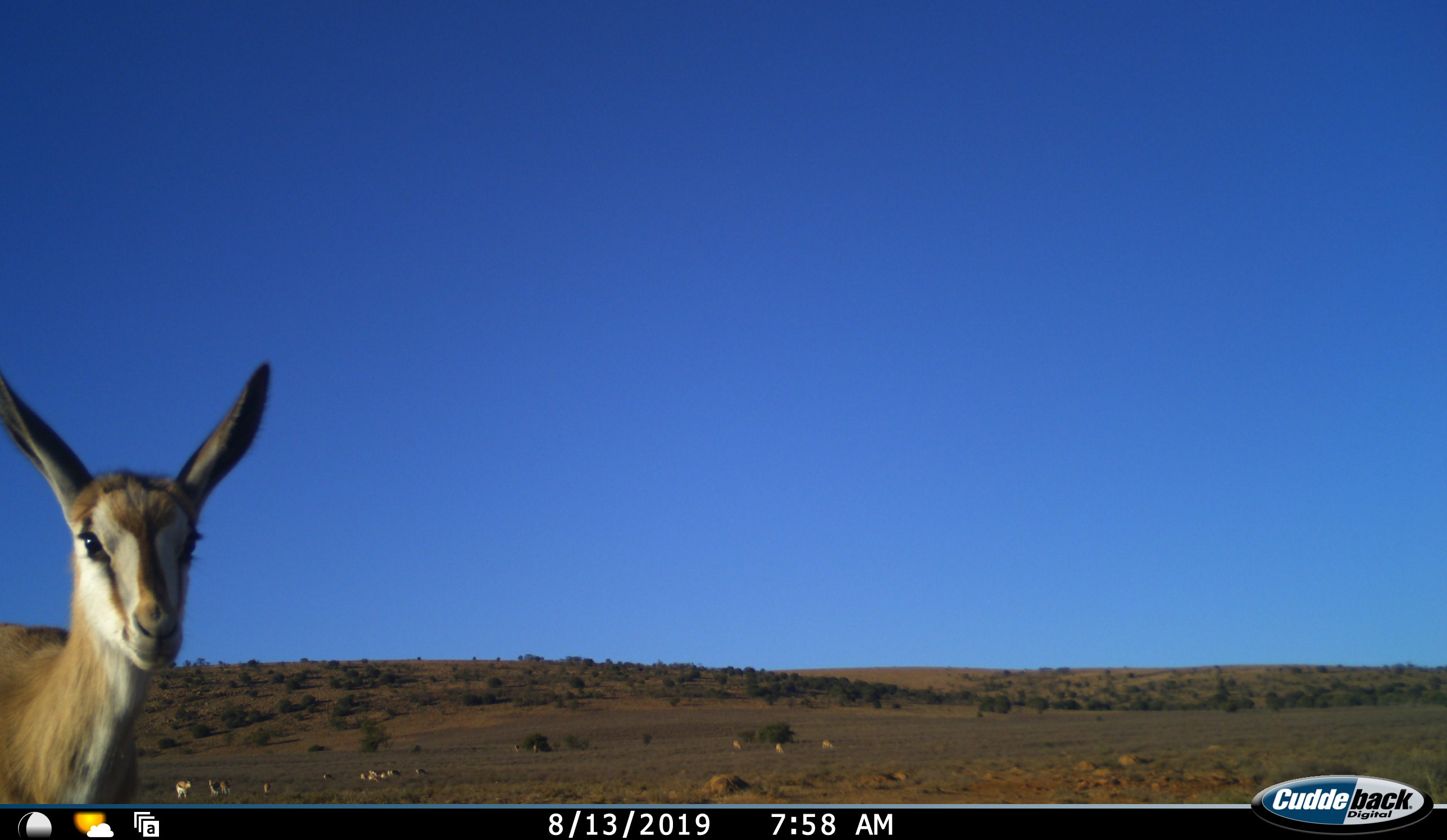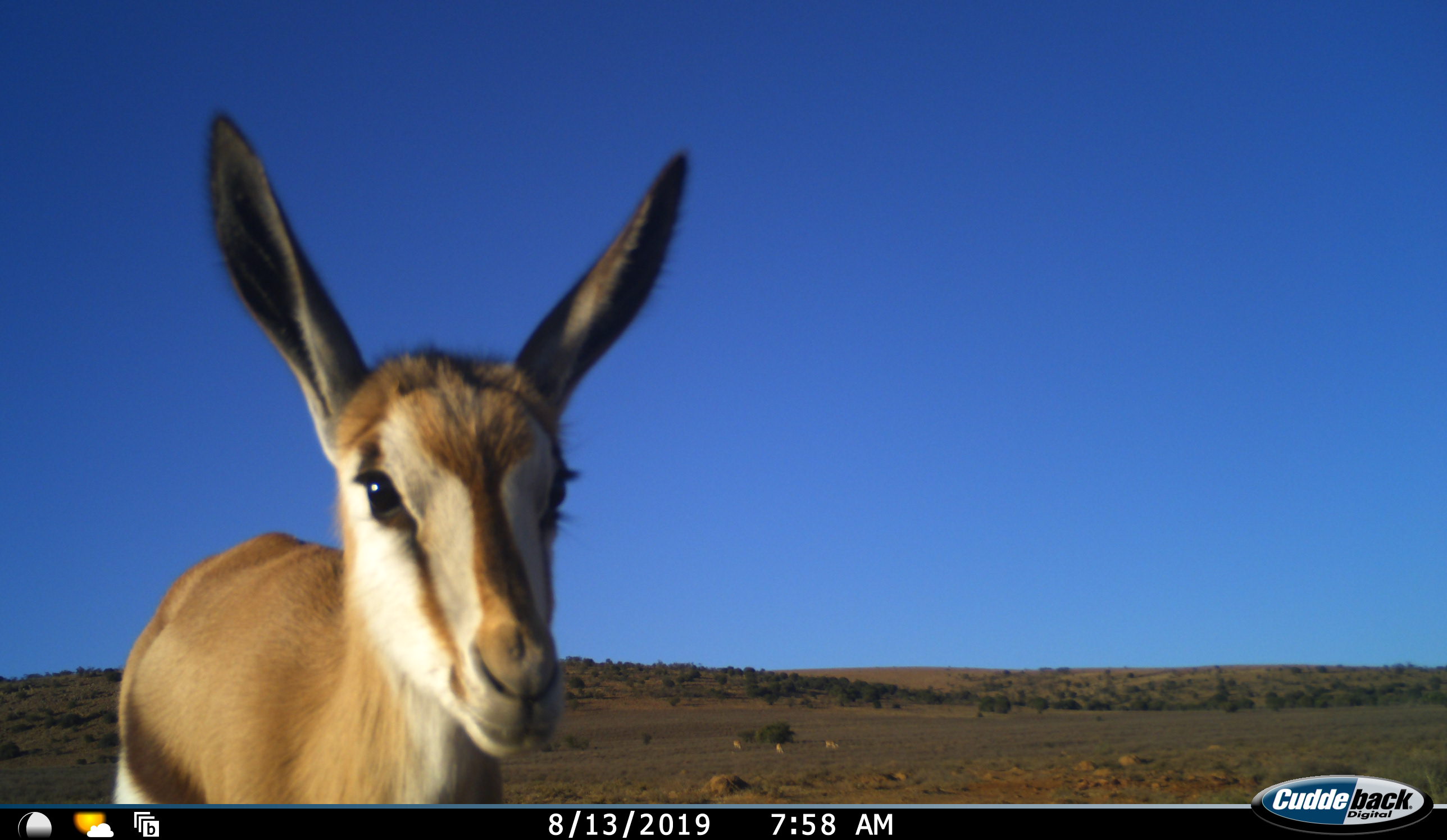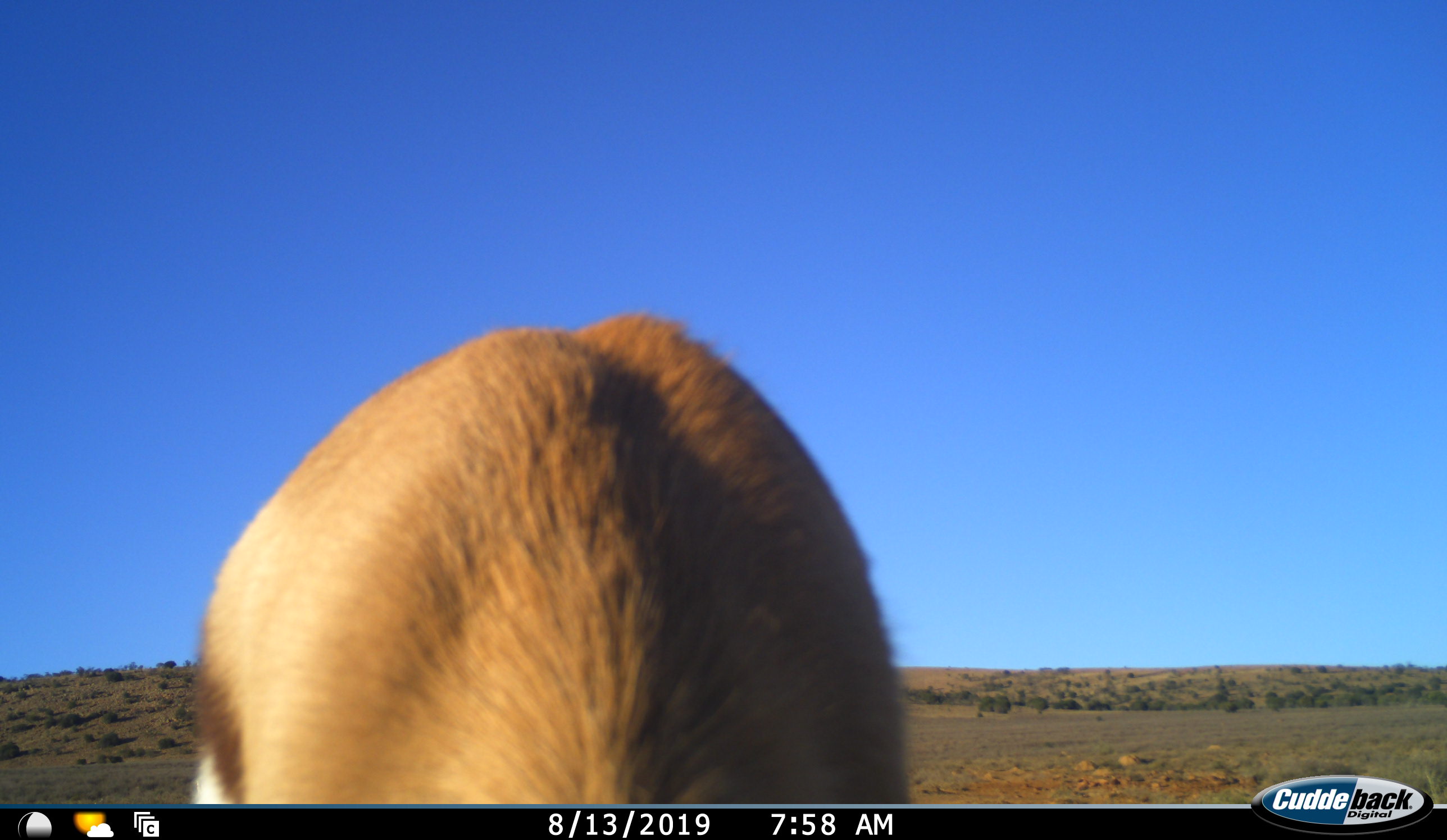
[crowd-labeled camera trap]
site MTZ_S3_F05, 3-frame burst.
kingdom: Animalia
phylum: Chordata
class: Mammalia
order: Artiodactyla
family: Bovidae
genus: Antidorcas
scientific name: Antidorcas marsupialis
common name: springbok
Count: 1.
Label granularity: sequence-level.